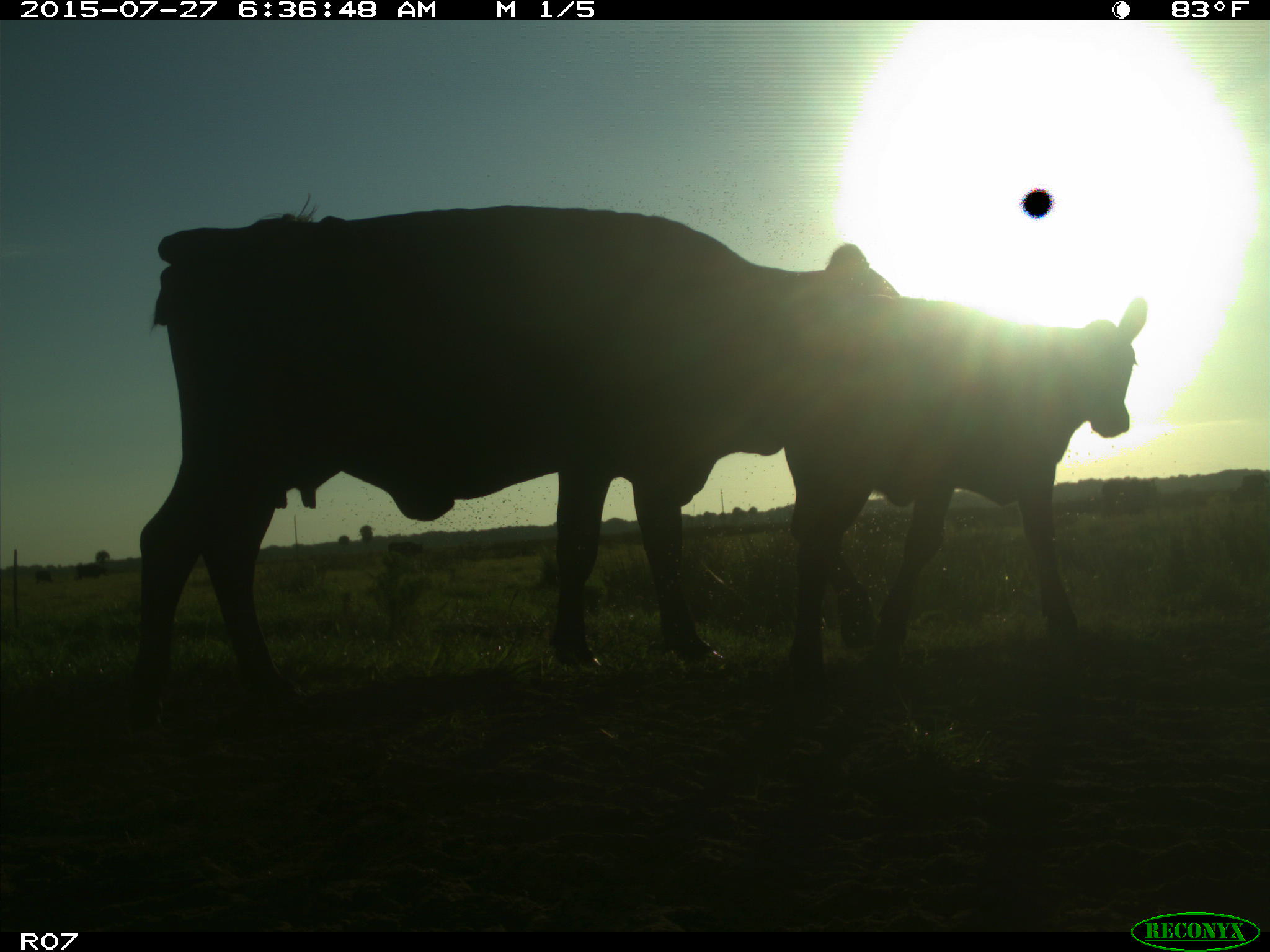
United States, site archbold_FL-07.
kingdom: Animalia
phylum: Chordata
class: Mammalia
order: Artiodactyla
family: Bovidae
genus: Bos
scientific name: Bos taurus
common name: domestic cow